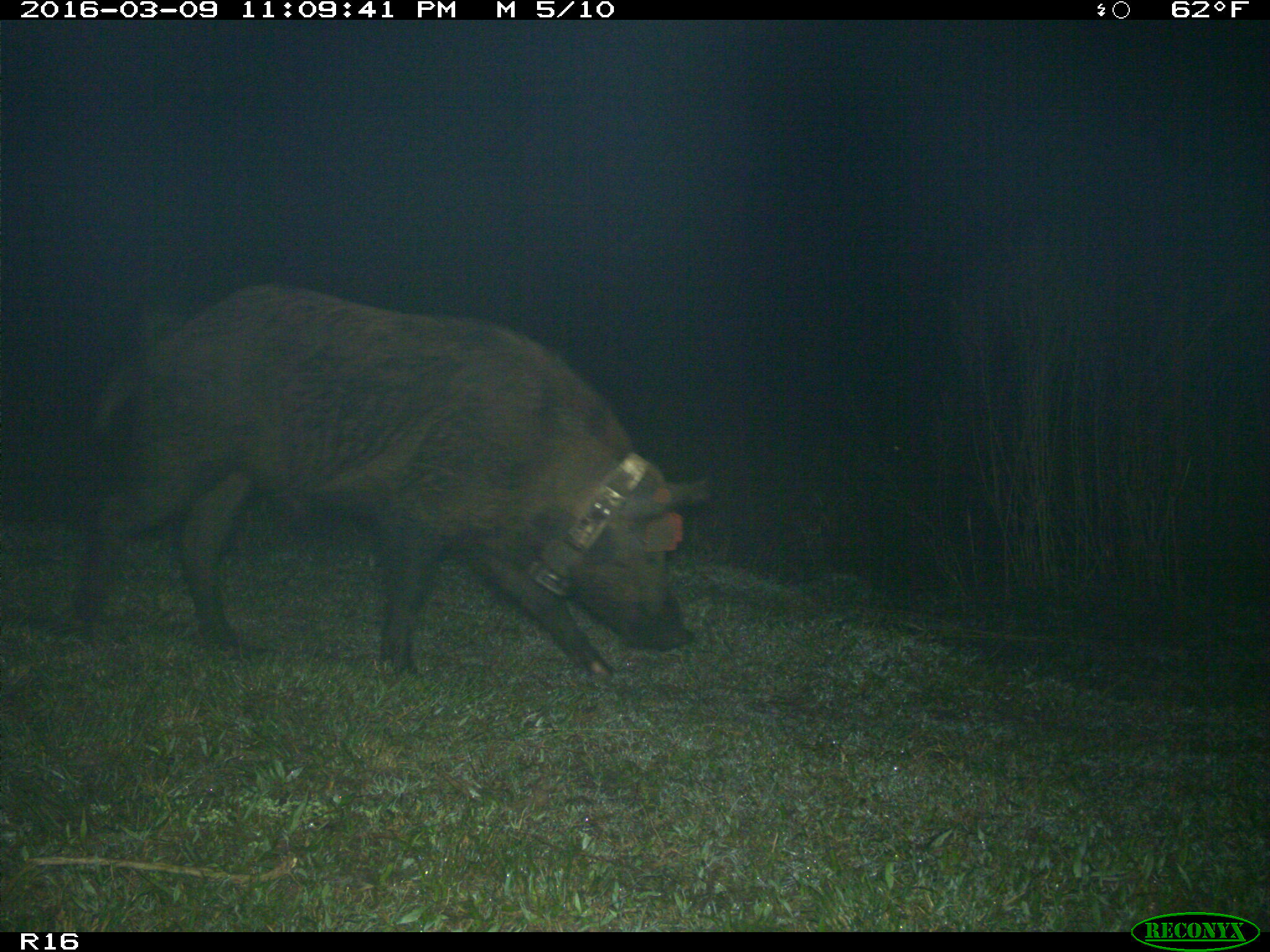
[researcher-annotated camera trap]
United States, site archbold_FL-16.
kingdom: Animalia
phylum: Chordata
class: Mammalia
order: Artiodactyla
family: Suidae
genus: Sus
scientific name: Sus scrofa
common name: wild boar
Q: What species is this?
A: Sus scrofa (wild boar).